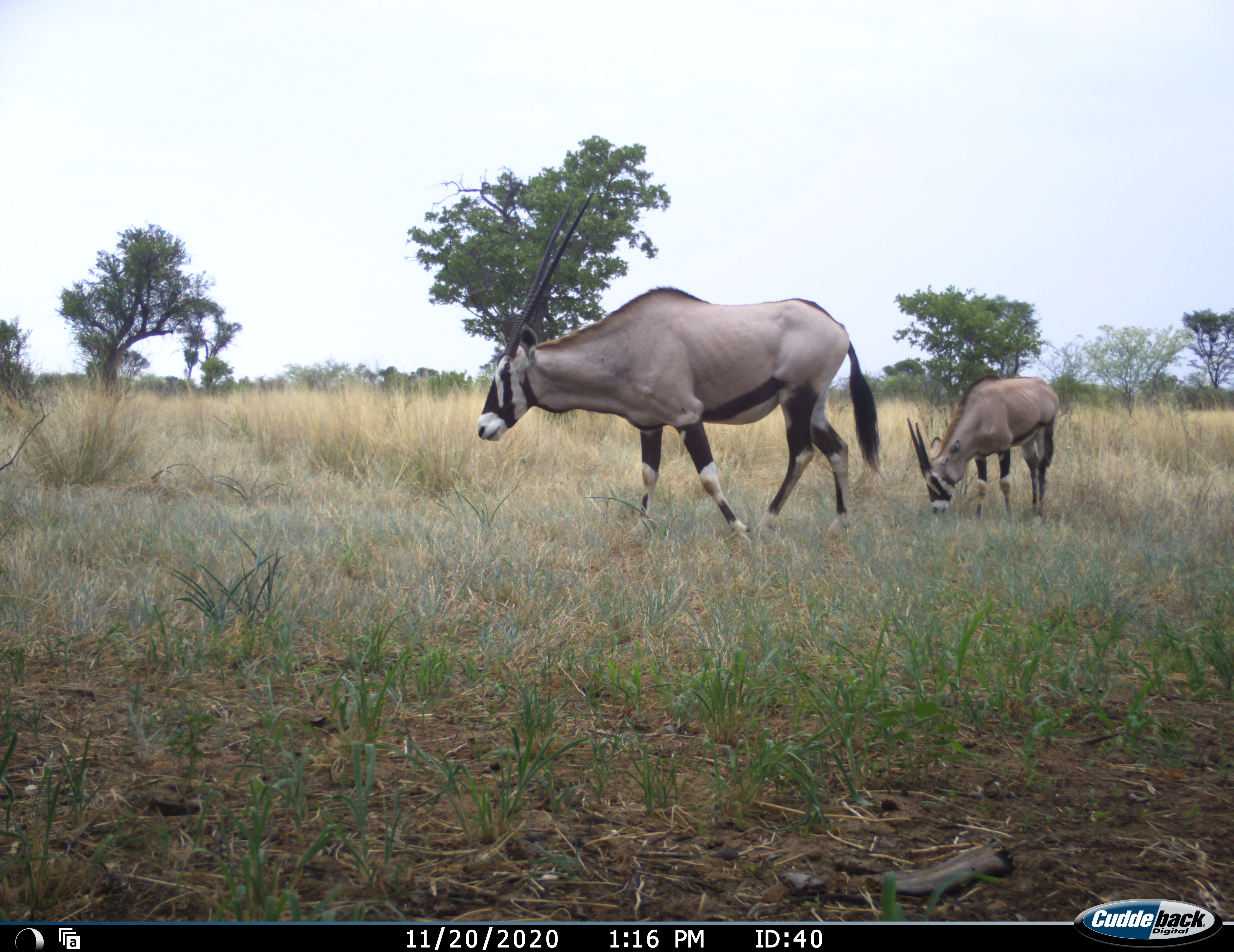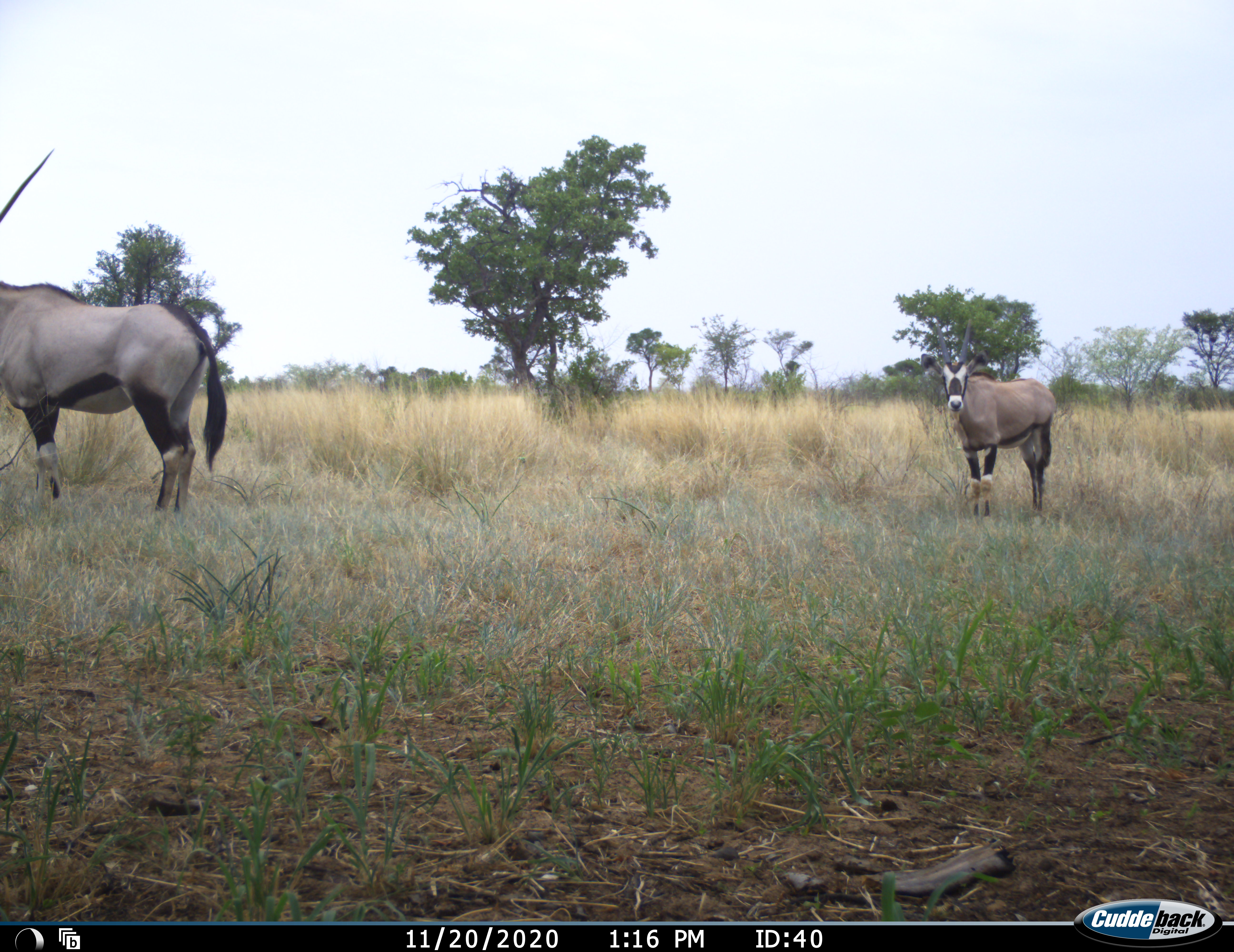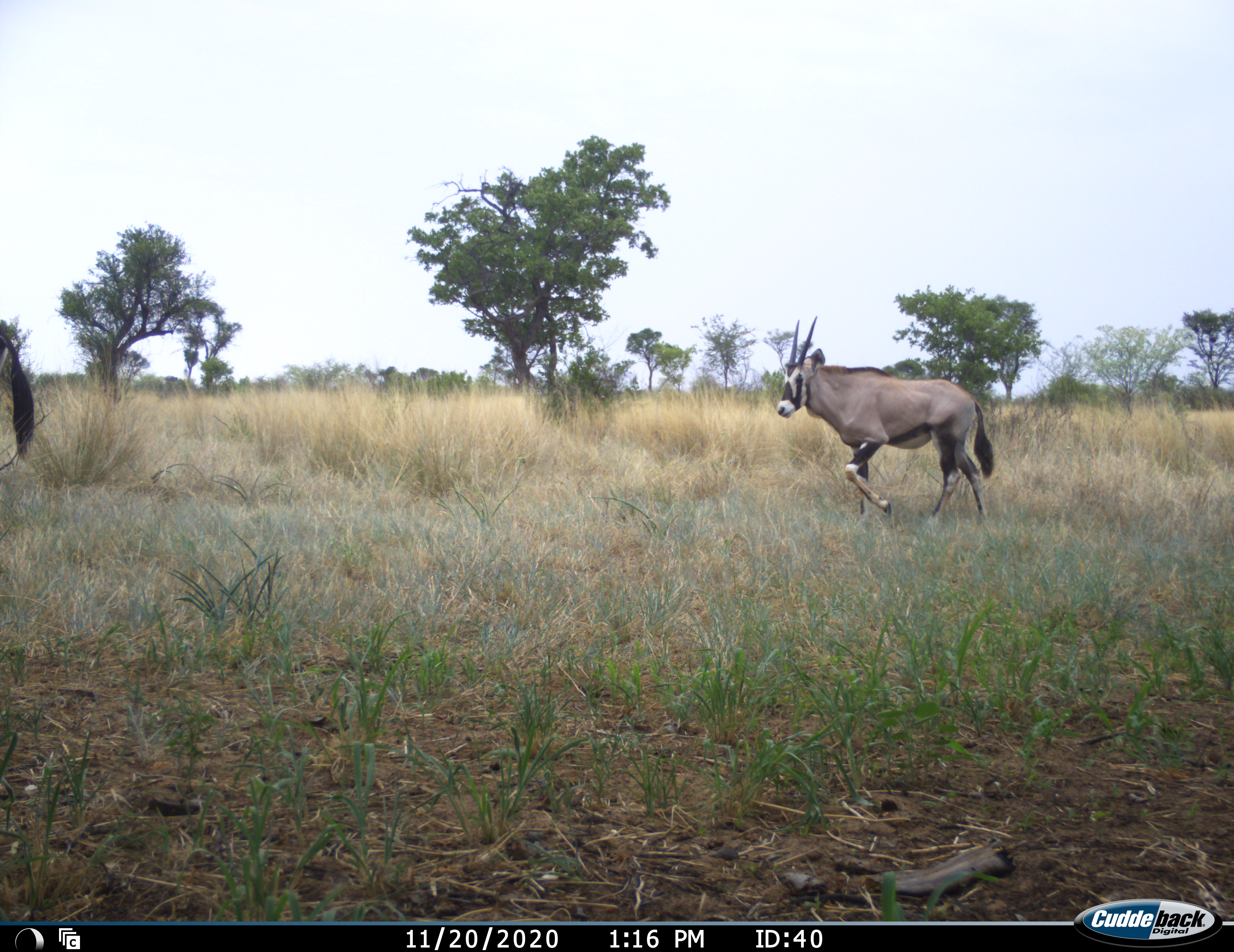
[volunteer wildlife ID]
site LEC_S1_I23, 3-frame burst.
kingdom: Animalia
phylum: Chordata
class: Mammalia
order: Artiodactyla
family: Bovidae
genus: Oryx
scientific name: Oryx gazella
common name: gemsbok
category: oryx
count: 2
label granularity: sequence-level